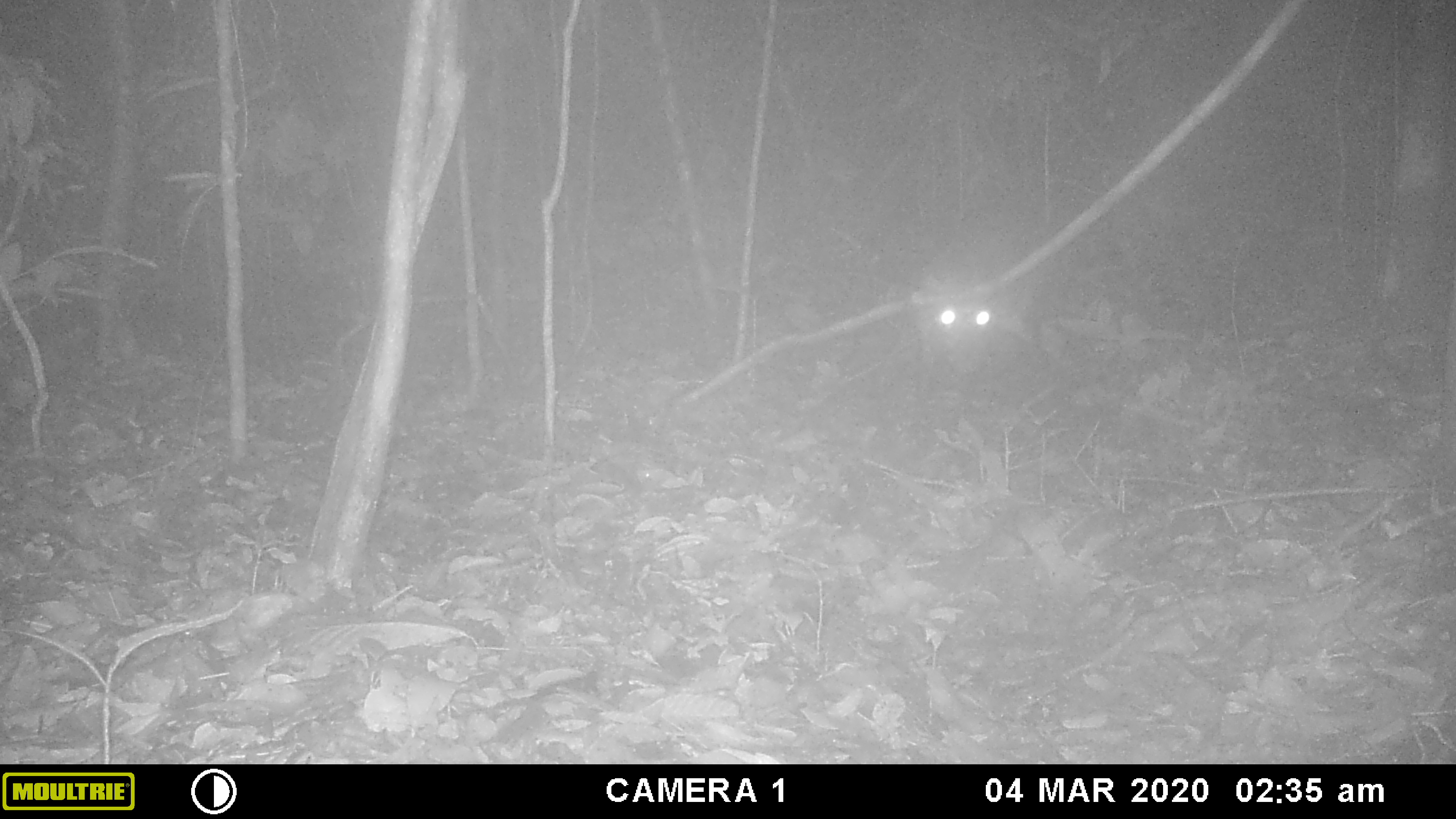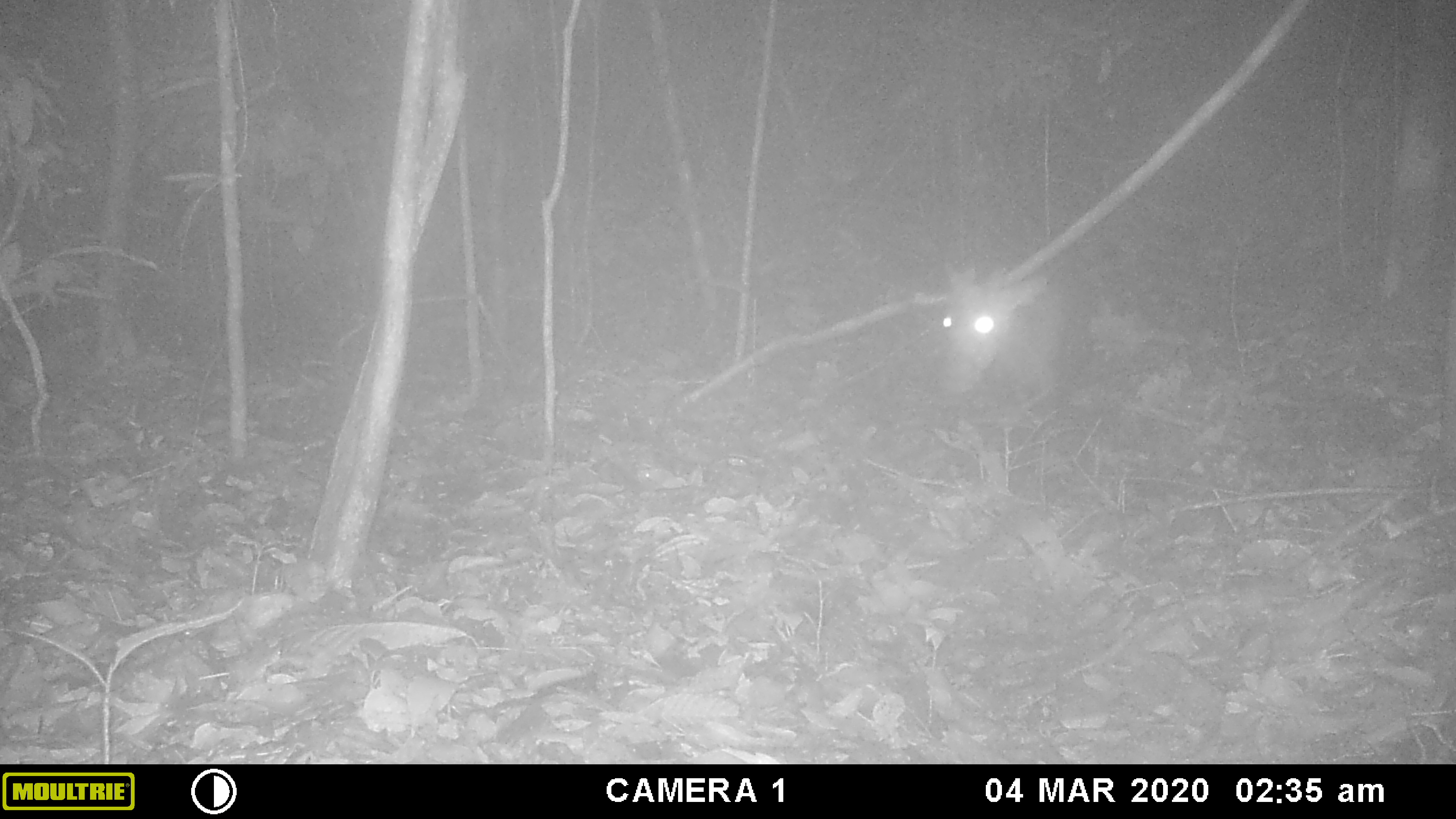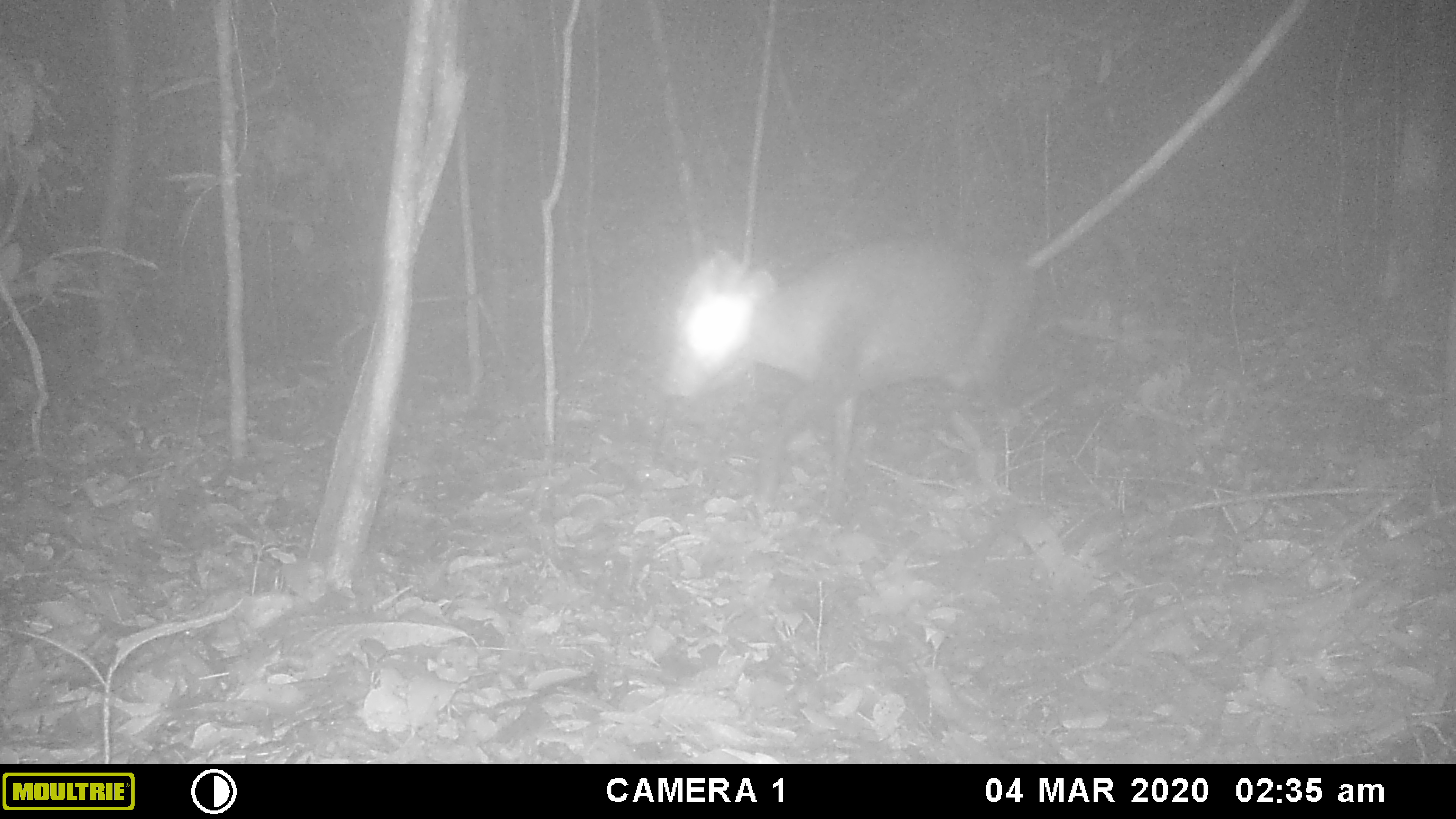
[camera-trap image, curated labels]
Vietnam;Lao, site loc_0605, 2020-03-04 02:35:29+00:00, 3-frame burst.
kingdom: Animalia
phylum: Chordata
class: Mammalia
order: Artiodactyla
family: Cervidae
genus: Muntiacus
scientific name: Muntiacus rooseveltorum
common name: roosevelt's muntjac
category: roosevelts muntjac group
Roosevelts muntjac group (roosevelt's muntjac) (Muntiacus rooseveltorum). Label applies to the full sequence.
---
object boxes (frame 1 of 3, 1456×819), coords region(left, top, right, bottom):
roosevelts muntjac group: region(909, 271, 1001, 400)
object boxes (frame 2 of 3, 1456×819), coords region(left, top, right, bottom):
roosevelts muntjac group: region(942, 263, 1060, 390)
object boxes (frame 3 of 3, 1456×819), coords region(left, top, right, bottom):
roosevelts muntjac group: region(663, 236, 1018, 510)